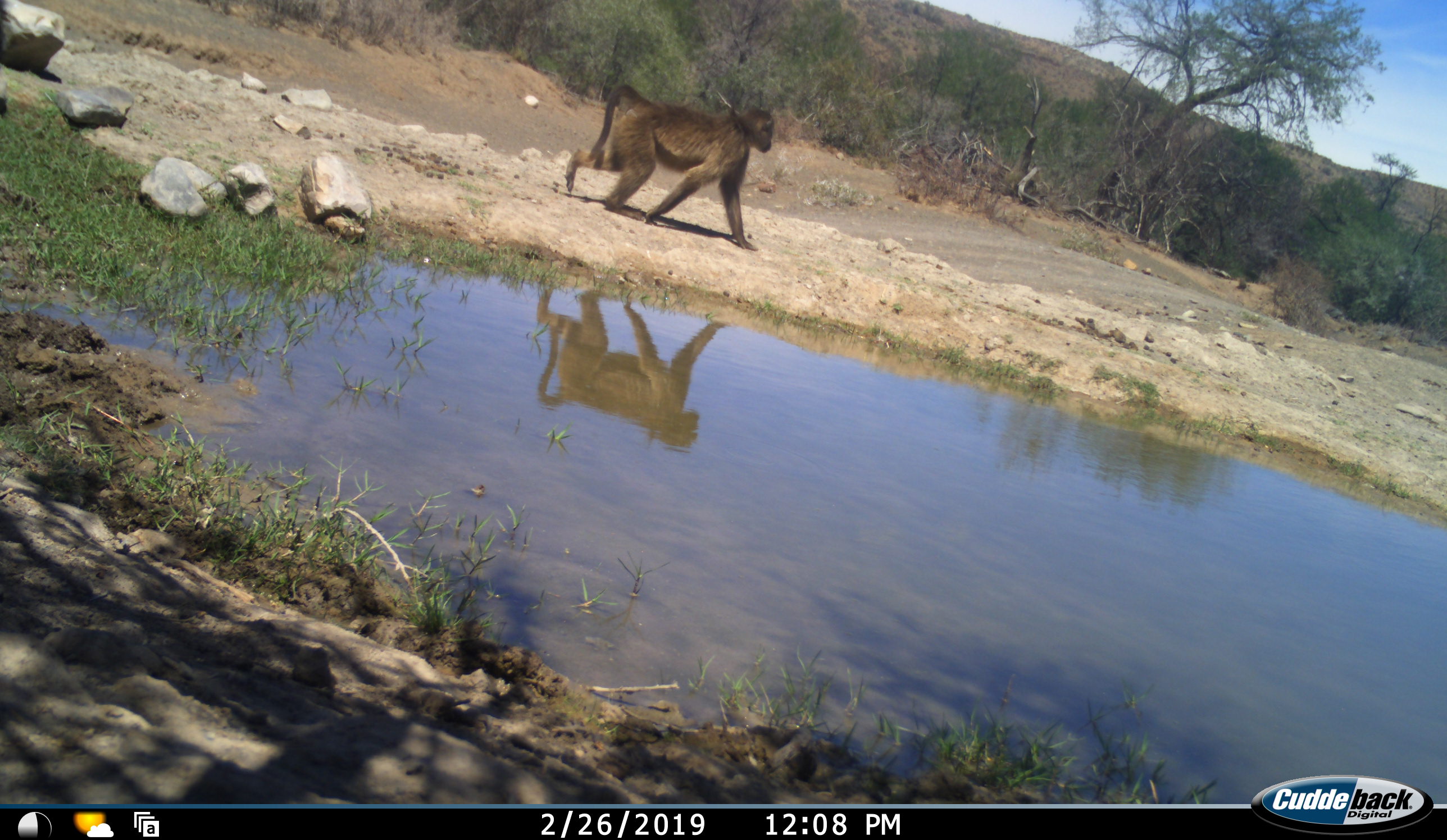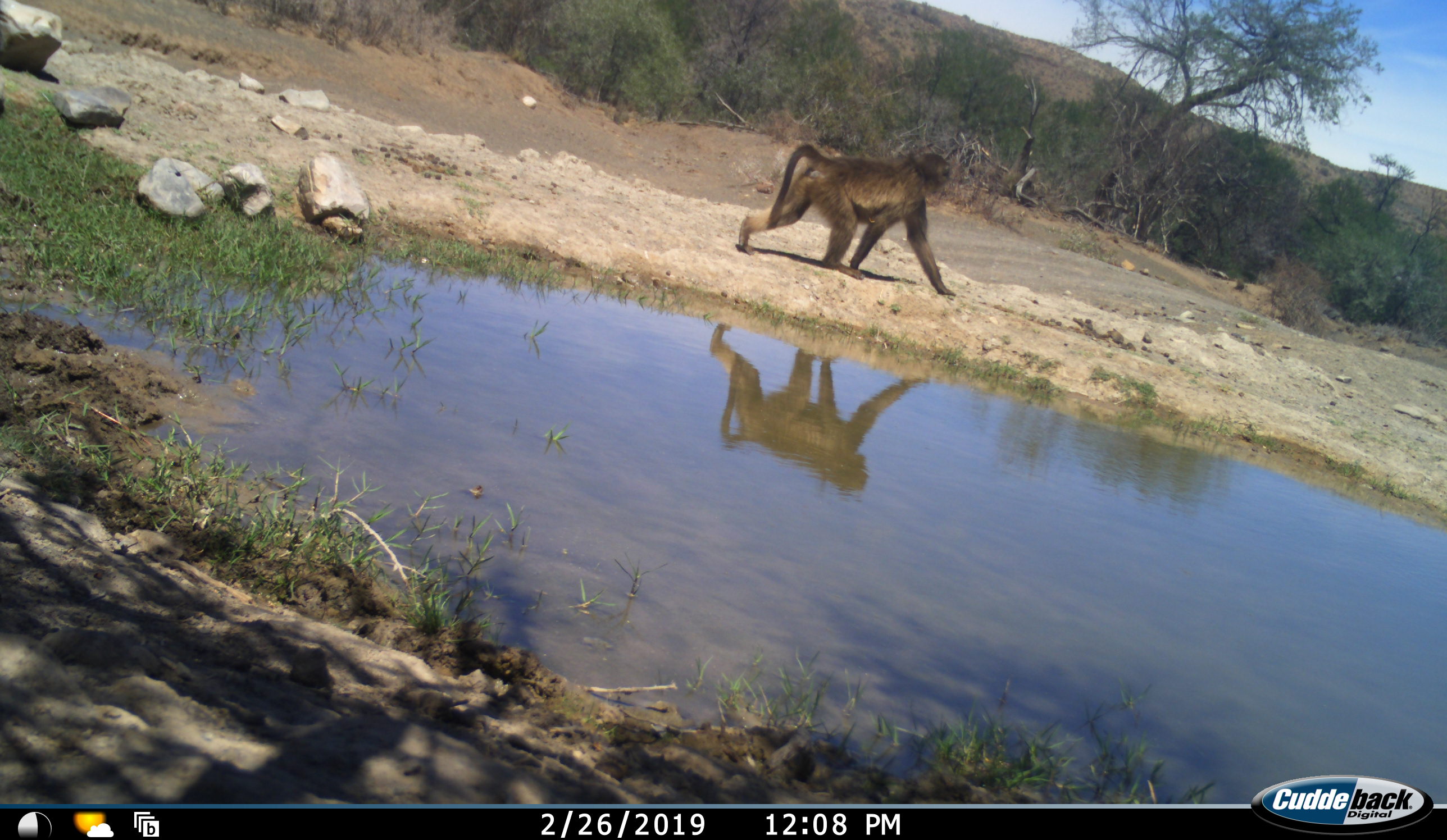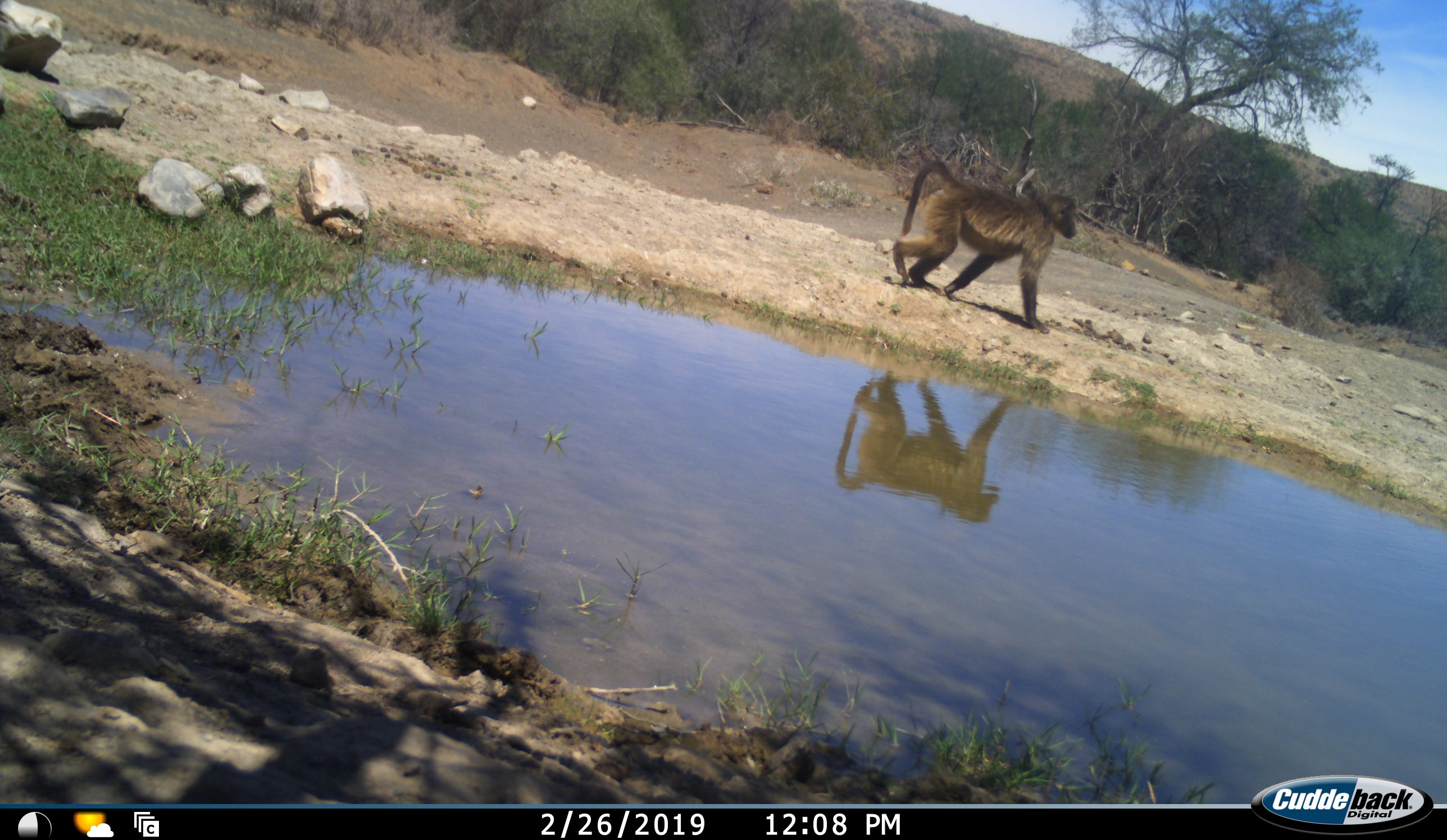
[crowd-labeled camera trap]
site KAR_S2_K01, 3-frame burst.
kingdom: Animalia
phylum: Chordata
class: Mammalia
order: Primates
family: Cercopithecidae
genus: Papio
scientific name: Papio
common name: baboon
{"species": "baboon (Papio)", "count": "1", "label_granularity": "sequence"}